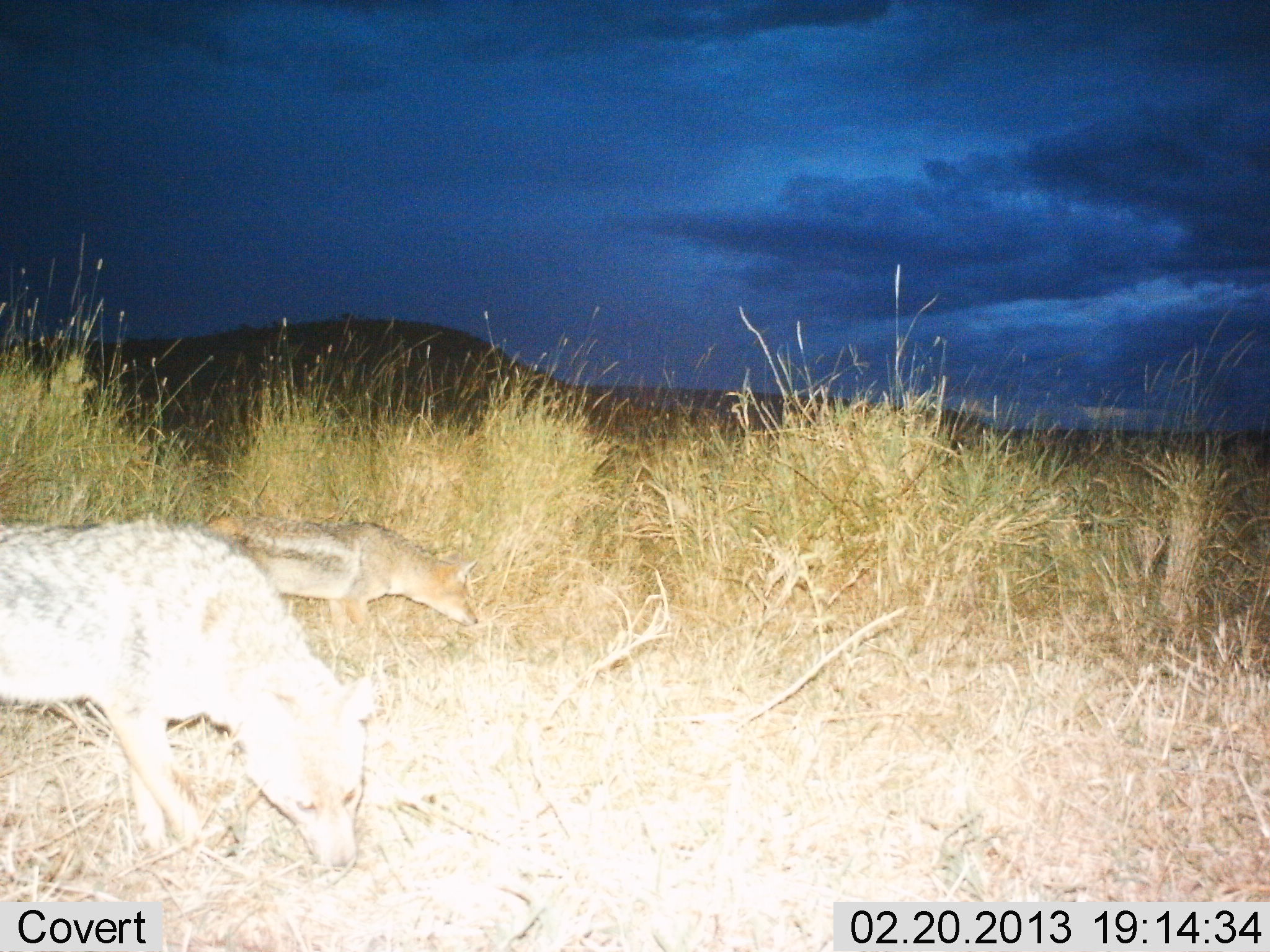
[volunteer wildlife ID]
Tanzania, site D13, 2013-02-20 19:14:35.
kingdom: Animalia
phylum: Chordata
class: Mammalia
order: Carnivora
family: Canidae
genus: Lupulella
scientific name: Lupulella mesomelas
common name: black-backed jackal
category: jackal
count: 2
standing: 24%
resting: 0%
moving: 73%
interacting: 3%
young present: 0%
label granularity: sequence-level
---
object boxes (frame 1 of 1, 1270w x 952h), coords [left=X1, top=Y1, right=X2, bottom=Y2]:
animal: [left=0, top=516, right=383, bottom=878]; [left=204, top=508, right=491, bottom=636]